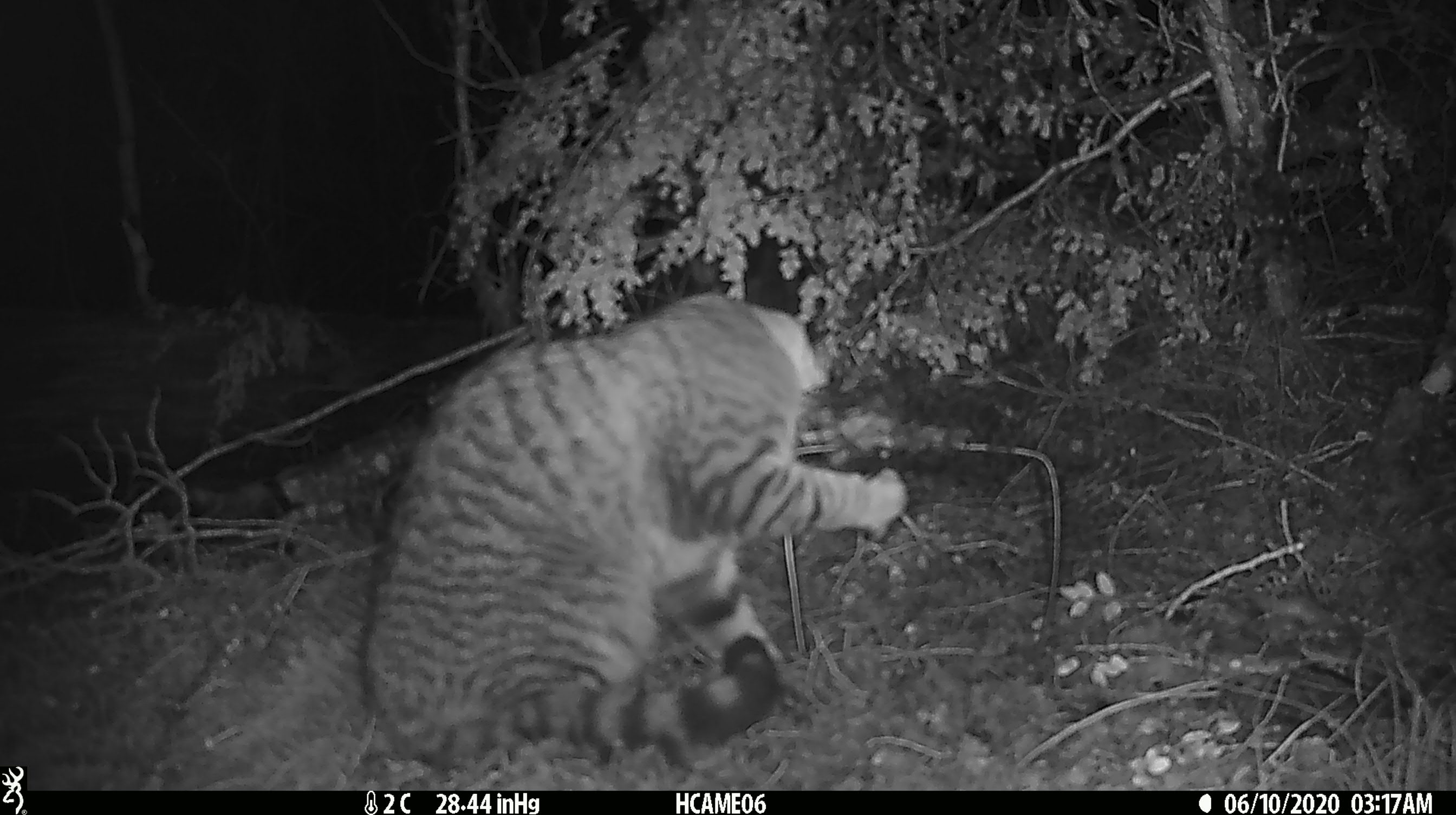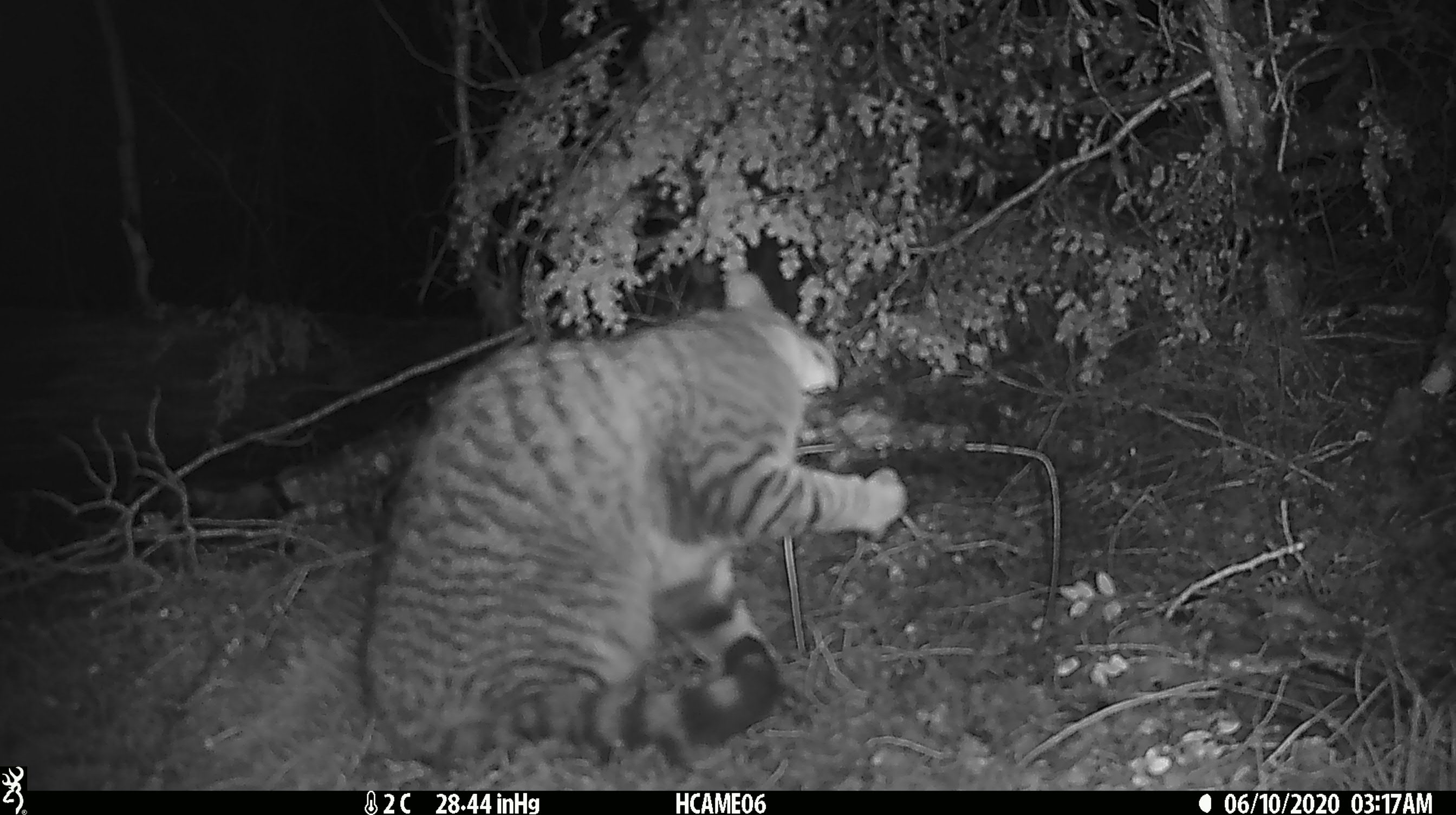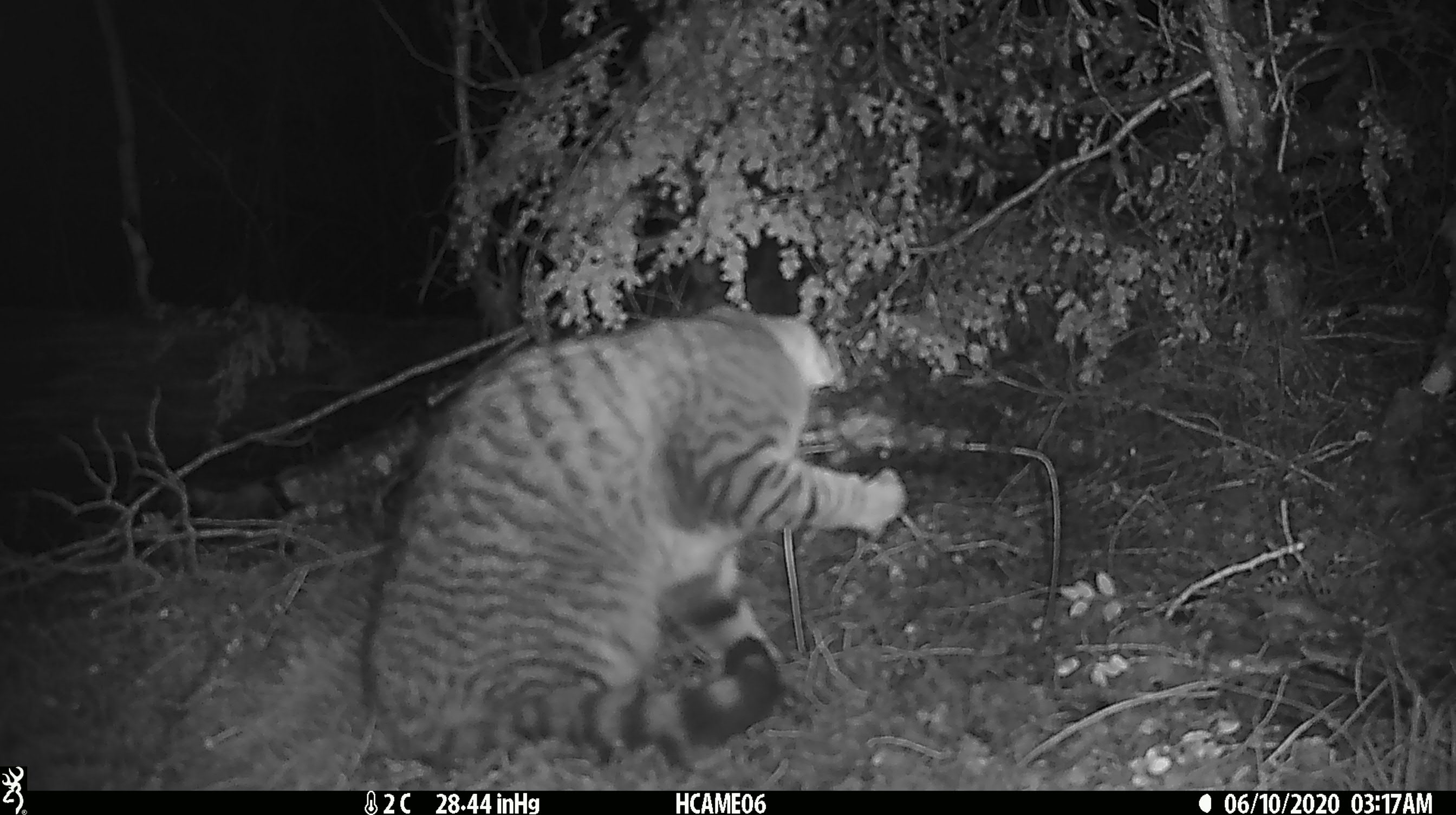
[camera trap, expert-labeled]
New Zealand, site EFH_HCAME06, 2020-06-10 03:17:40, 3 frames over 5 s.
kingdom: Animalia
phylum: Chordata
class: Mammalia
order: Carnivora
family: Felidae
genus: Felis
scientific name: Felis catus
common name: domestic cat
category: cat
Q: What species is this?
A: Cat (domestic cat) (Felis catus).